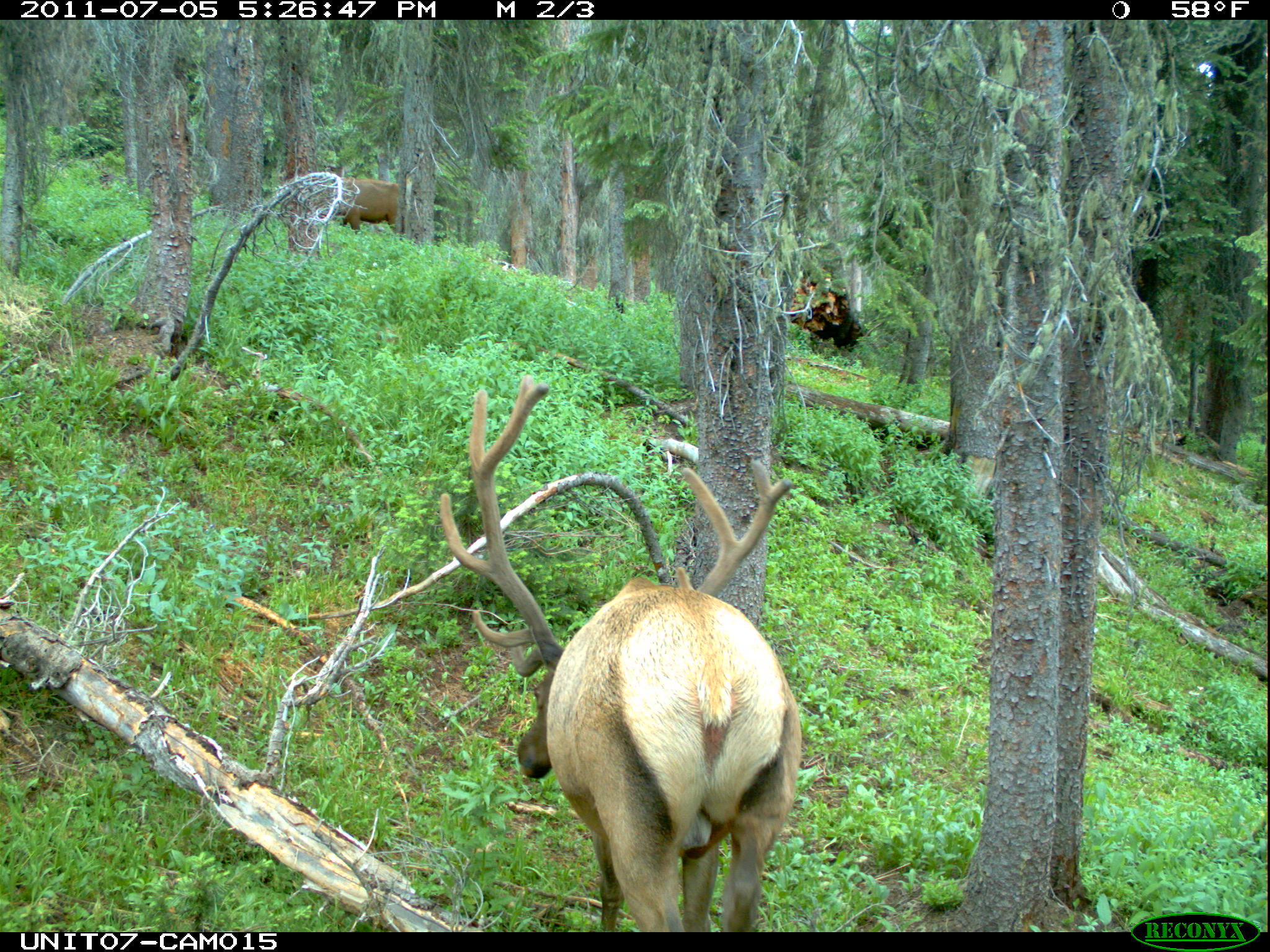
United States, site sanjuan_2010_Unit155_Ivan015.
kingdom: Animalia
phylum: Chordata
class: Mammalia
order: Artiodactyla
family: Cervidae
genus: Cervus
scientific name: Cervus elaphus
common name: red deer